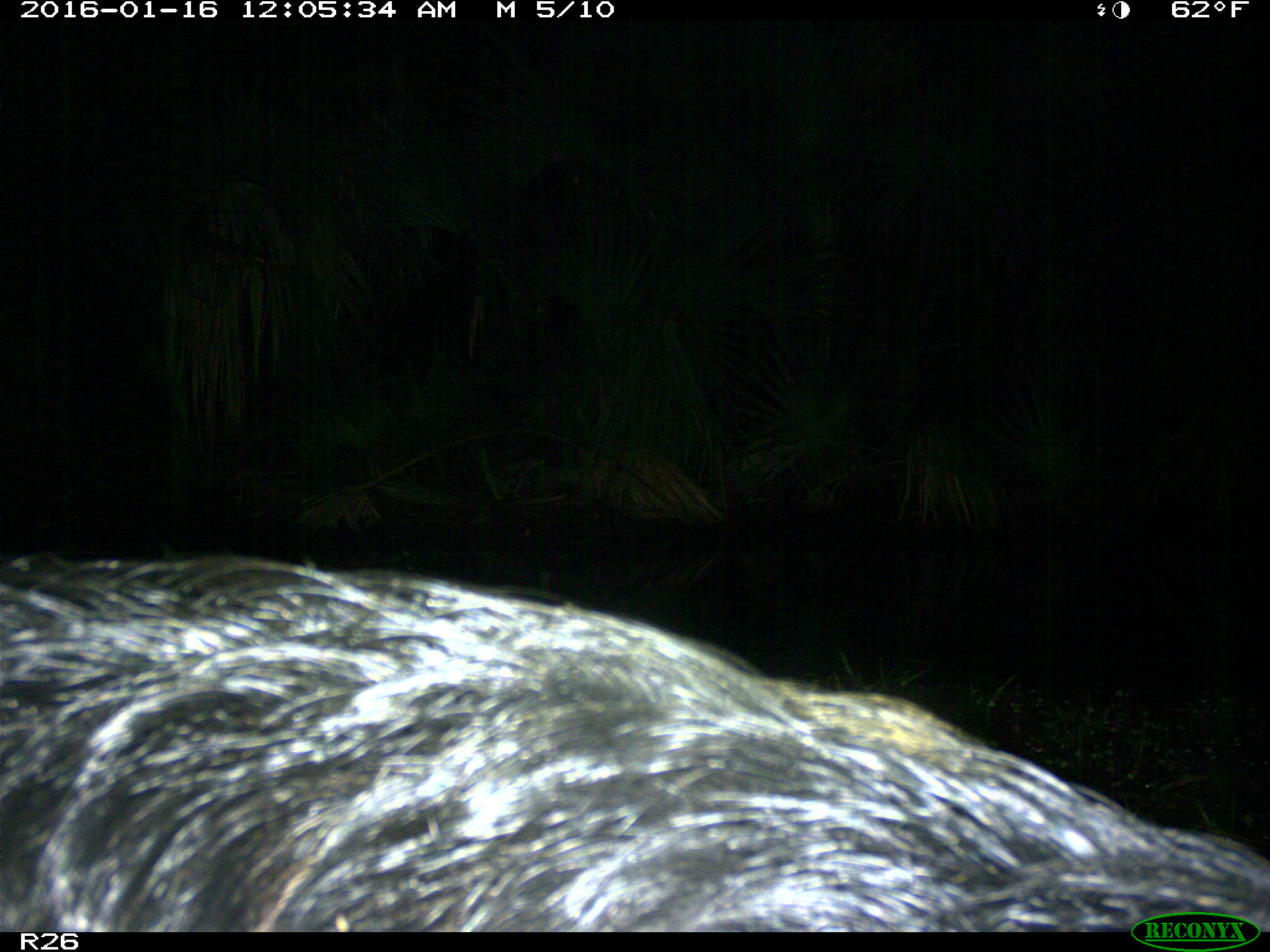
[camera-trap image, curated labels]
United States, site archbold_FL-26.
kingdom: Animalia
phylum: Chordata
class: Mammalia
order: Artiodactyla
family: Suidae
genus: Sus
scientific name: Sus scrofa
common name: wild boar